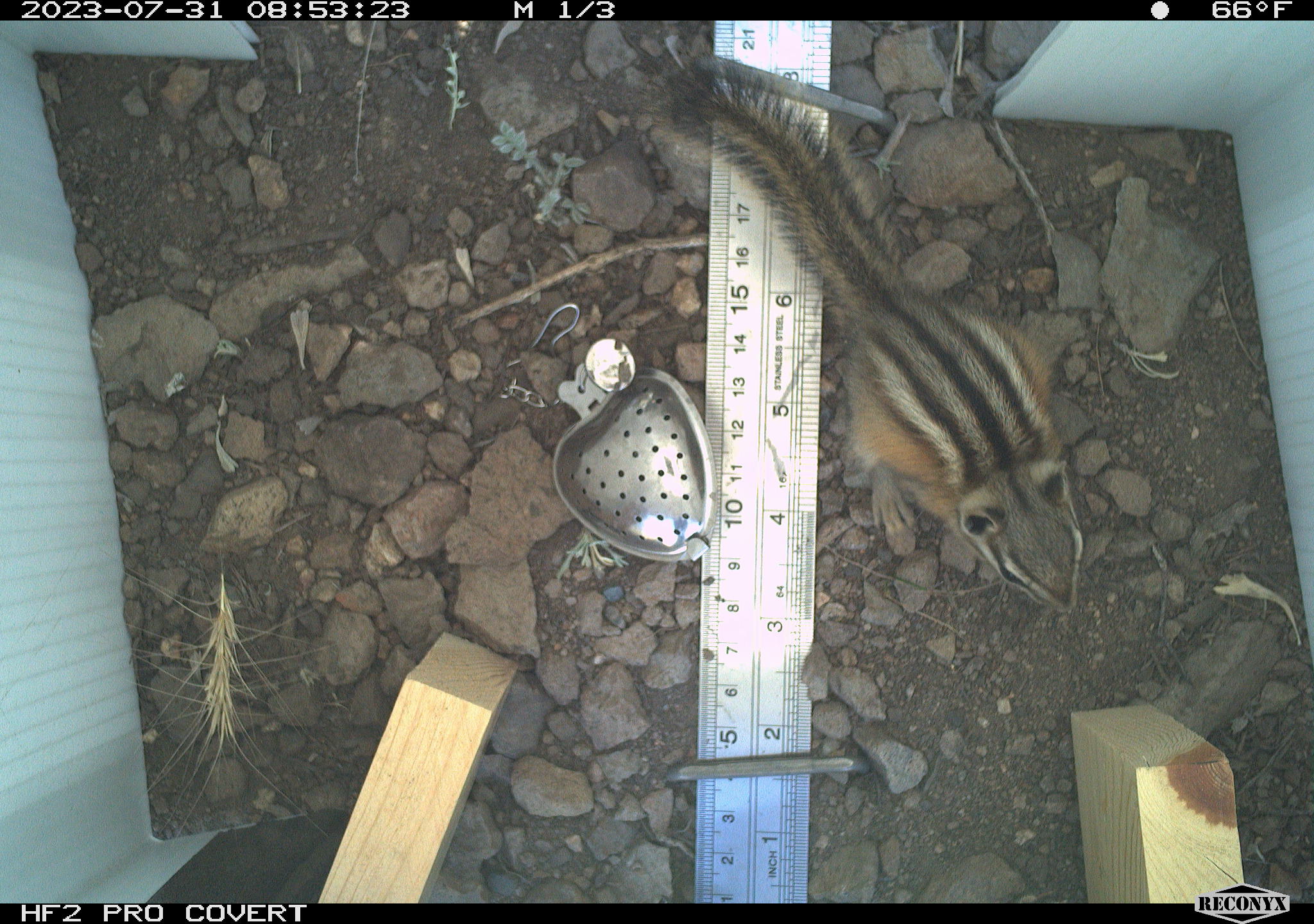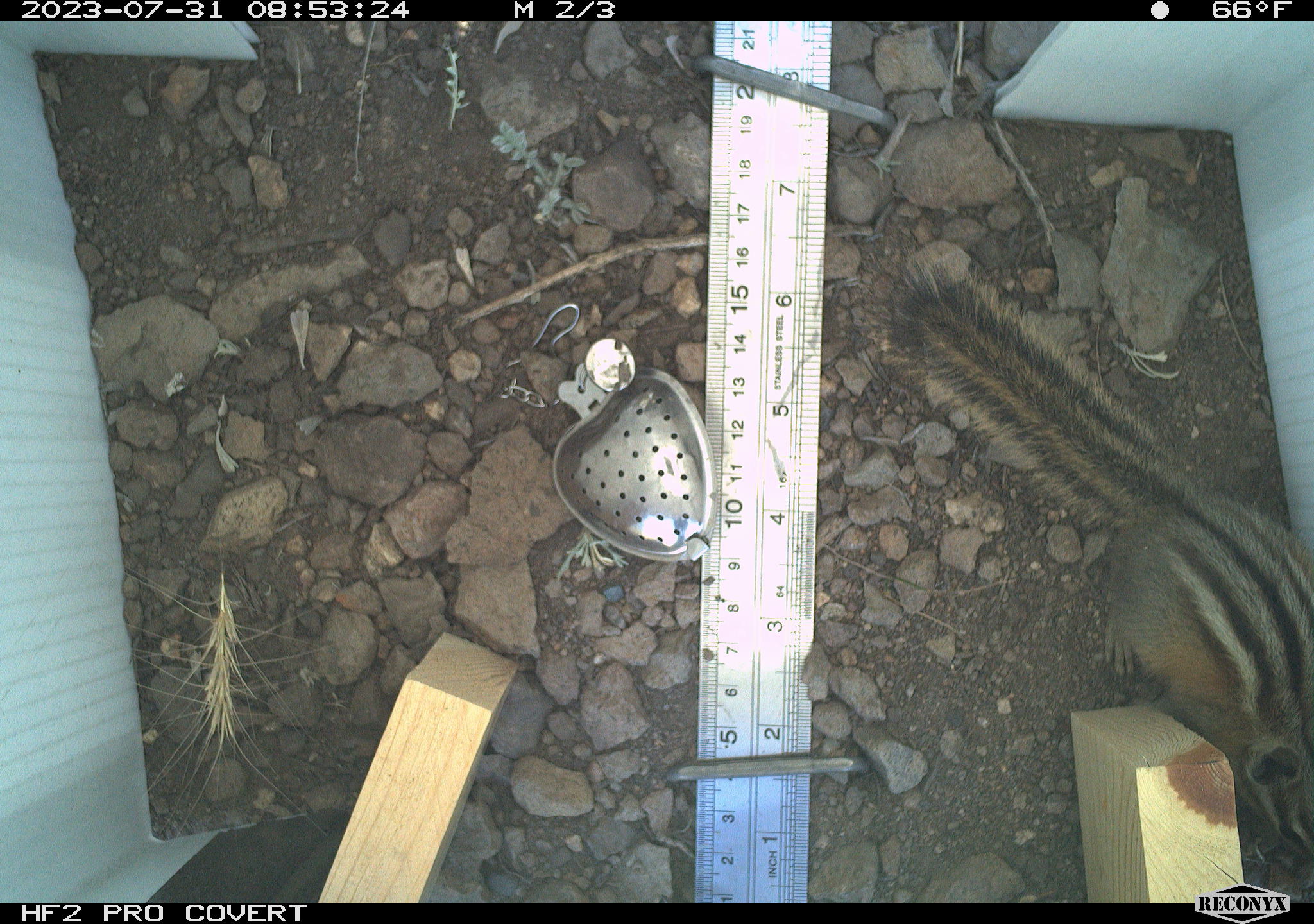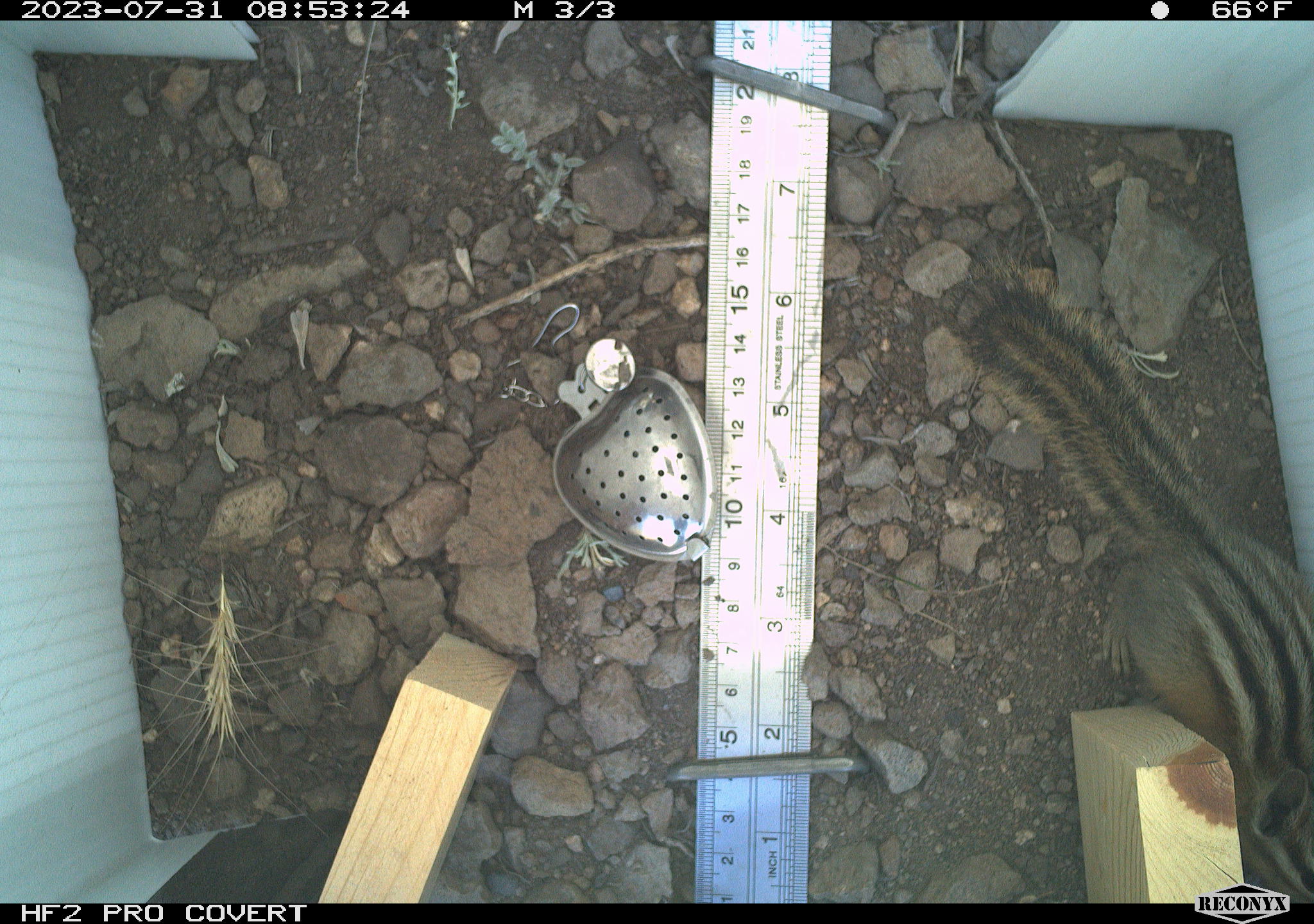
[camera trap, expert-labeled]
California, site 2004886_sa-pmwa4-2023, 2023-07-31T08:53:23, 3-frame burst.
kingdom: Animalia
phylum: Chordata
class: Mammalia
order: Rodentia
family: Sciuridae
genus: Neotamias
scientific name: Neotamias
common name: western chipmunks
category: neotamias species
Neotamias species (western chipmunks) (Neotamias).